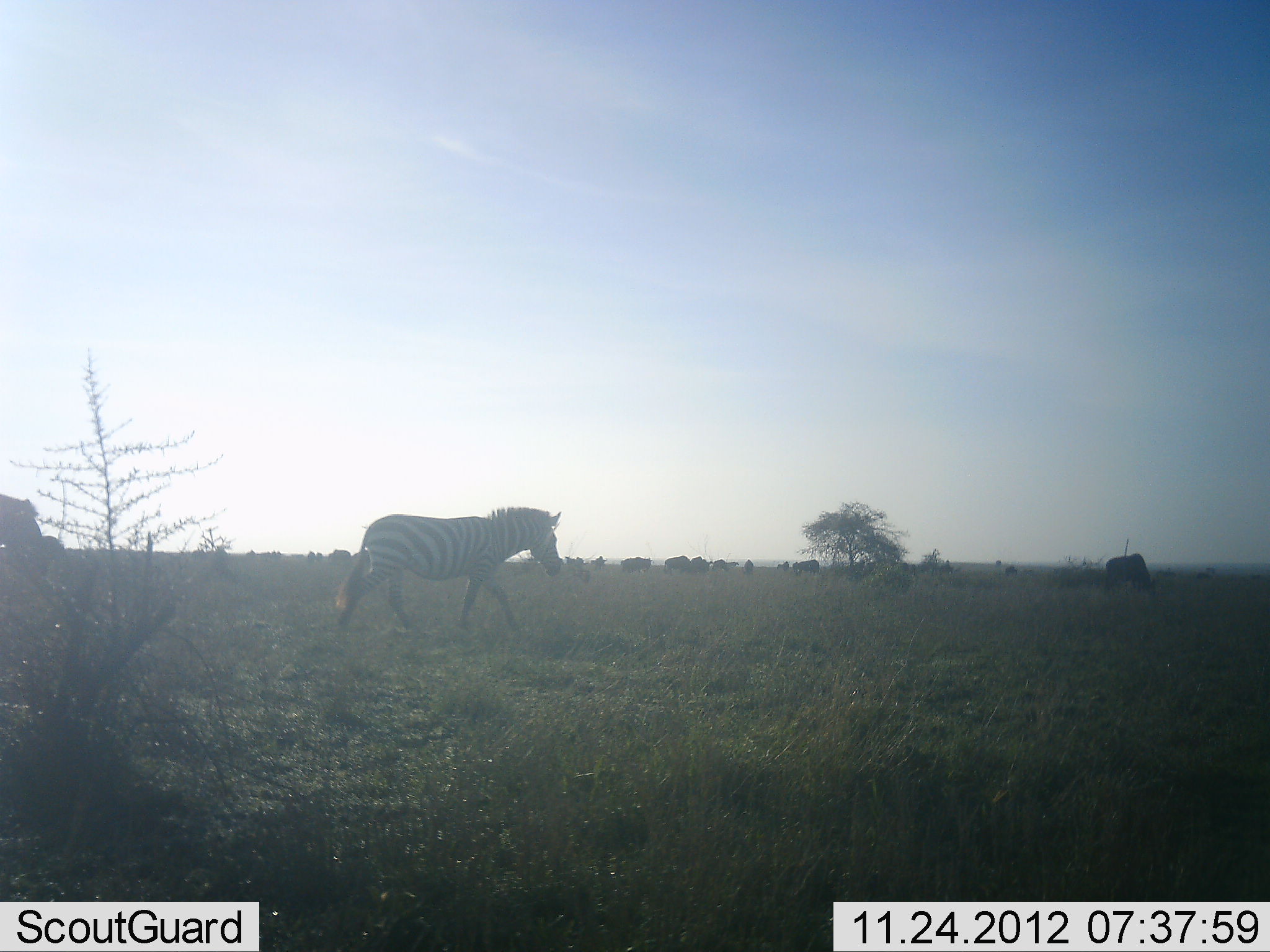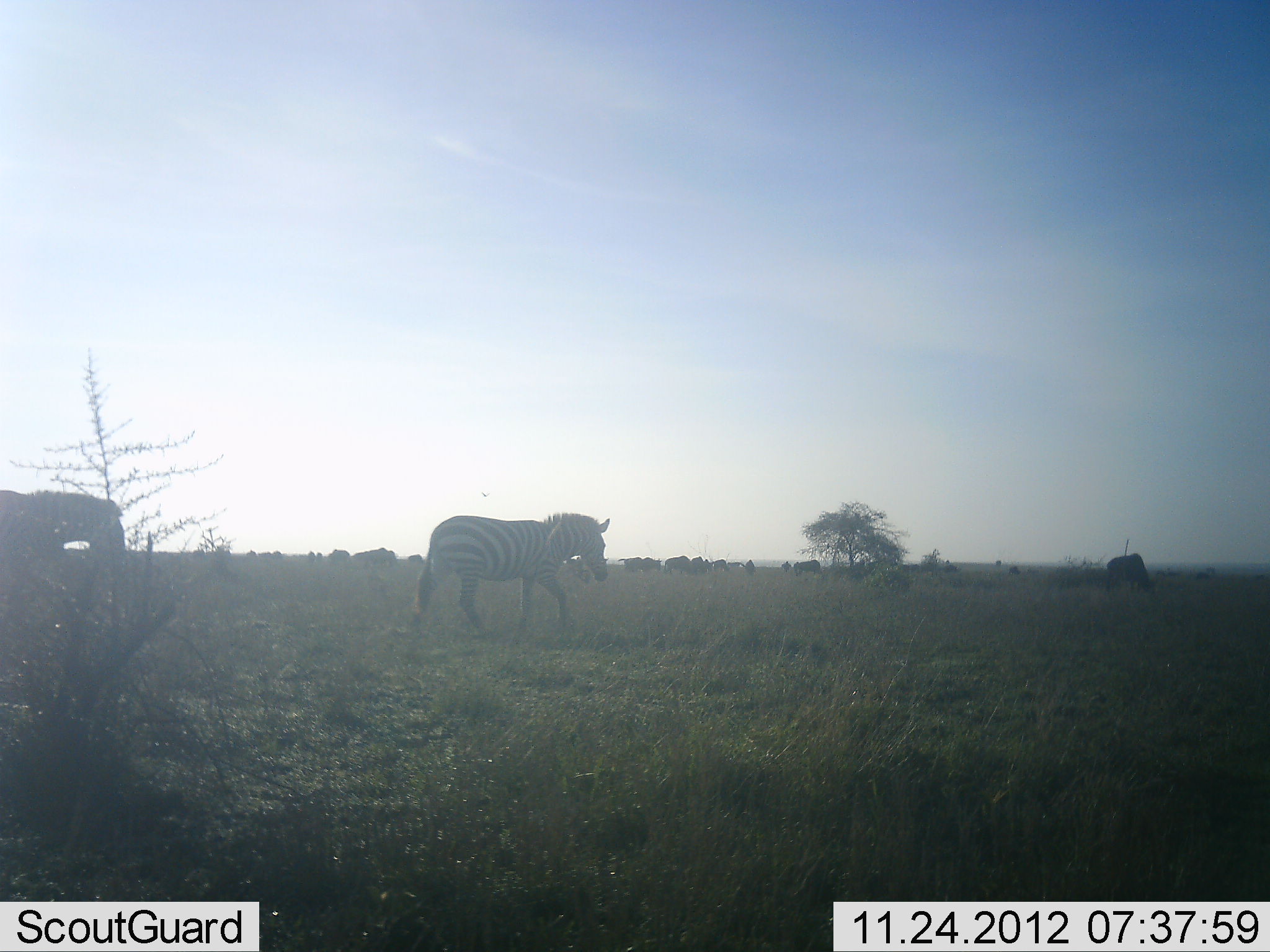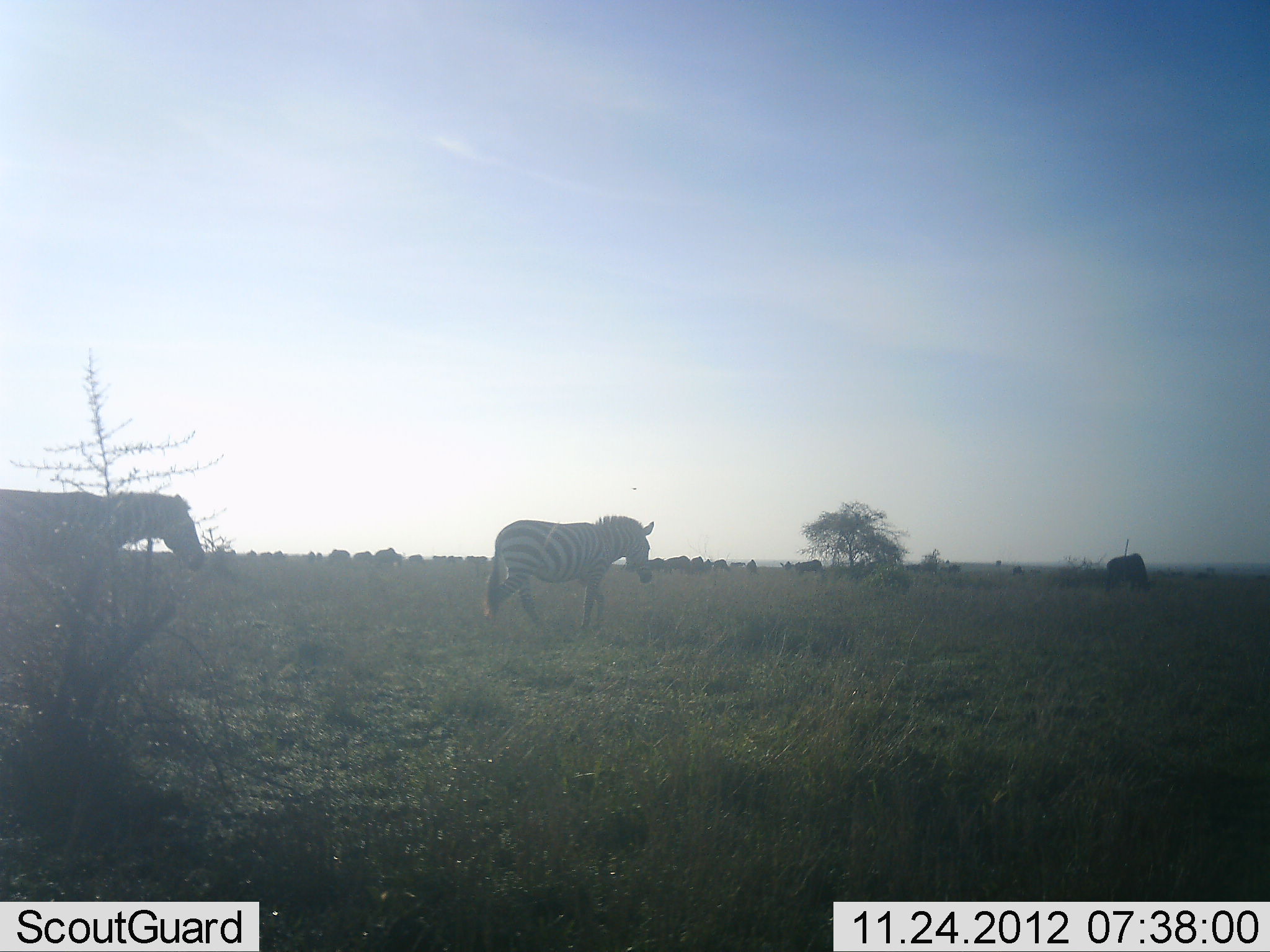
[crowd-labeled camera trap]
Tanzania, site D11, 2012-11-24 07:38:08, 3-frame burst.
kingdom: Animalia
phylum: Chordata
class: Mammalia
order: Artiodactyla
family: Bovidae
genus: Connochaetes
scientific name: Connochaetes taurinus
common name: blue wildebeest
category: wildebeest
Wildebeest (blue wildebeest) (Connochaetes taurinus), count 11-50. Behavior (volunteer vote fractions): standing 60%, resting 0%, moving 20%, interacting 0%. Young present (vote fraction): 0%. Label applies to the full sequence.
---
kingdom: Animalia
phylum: Chordata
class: Mammalia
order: Perissodactyla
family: Equidae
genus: Equus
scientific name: Equus quagga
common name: plains zebra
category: zebra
Zebra (plains zebra) (Equus quagga), count 2. Behavior (volunteer vote fractions): standing 5%, resting 5%, moving 100%, interacting 0%. Young present (vote fraction): 0%. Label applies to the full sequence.